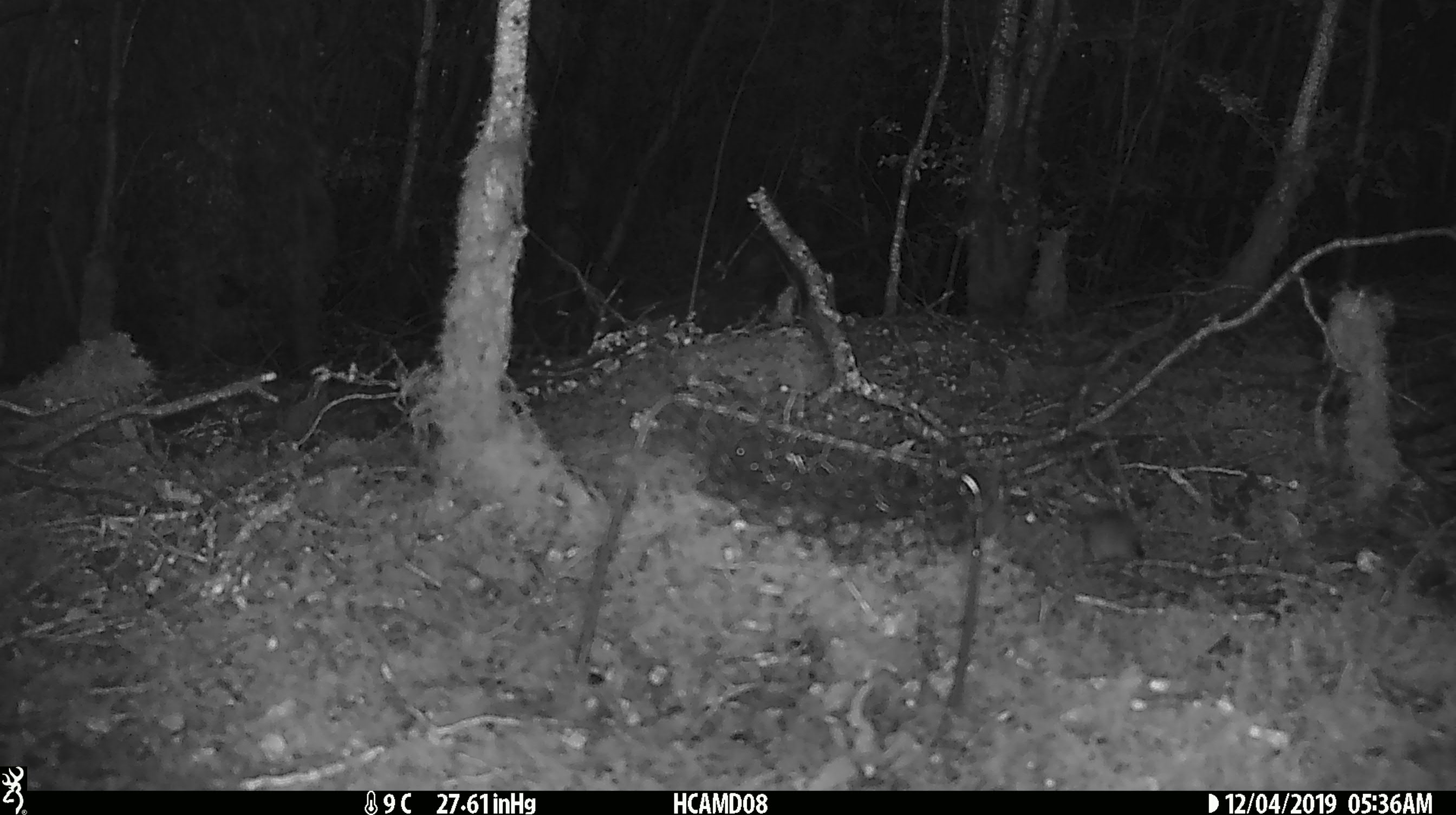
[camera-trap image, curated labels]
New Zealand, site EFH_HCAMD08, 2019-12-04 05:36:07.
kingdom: Animalia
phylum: Chordata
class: Mammalia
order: Rodentia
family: Muridae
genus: Mus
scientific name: Mus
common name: mouse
Mouse (Mus).